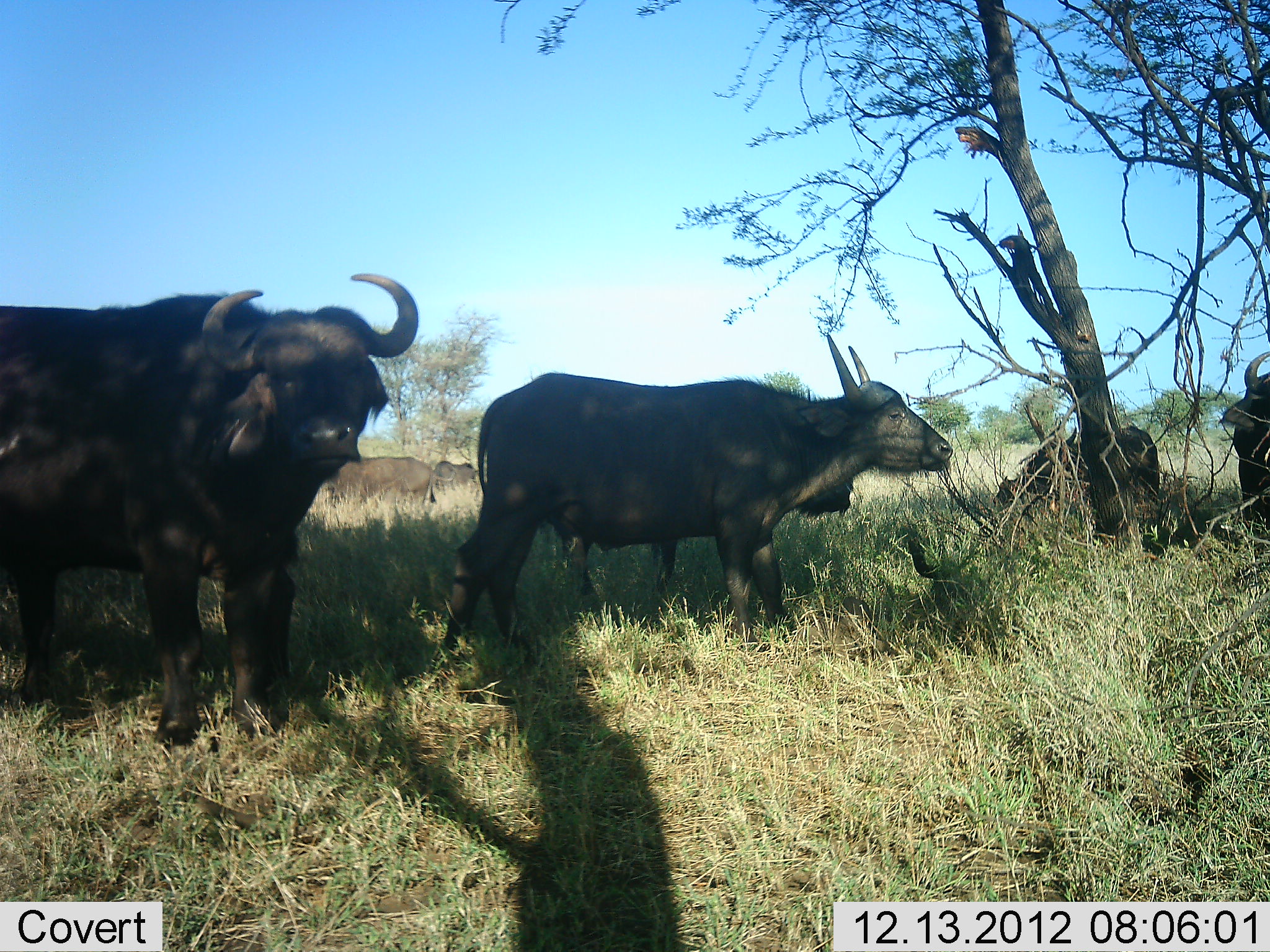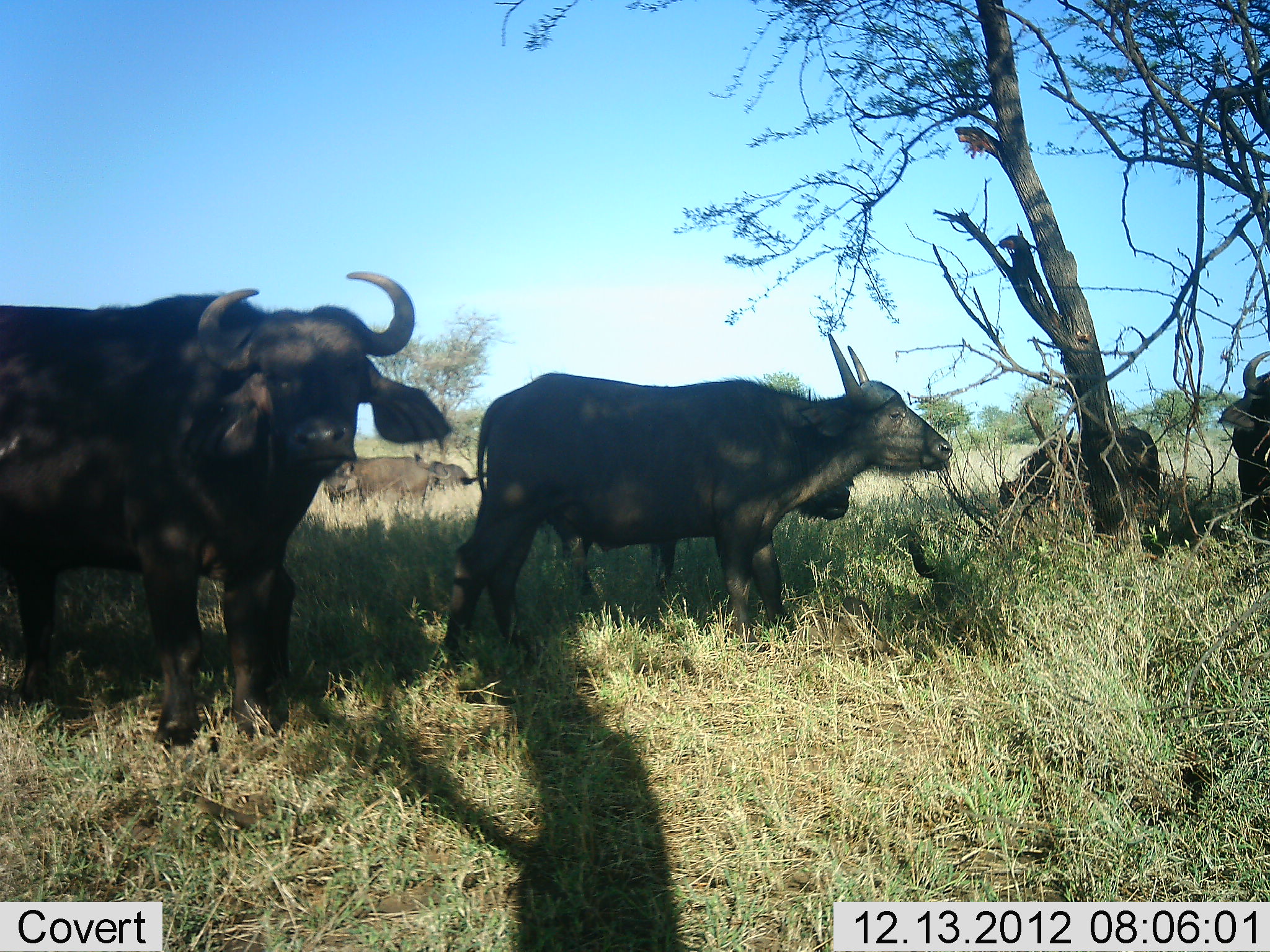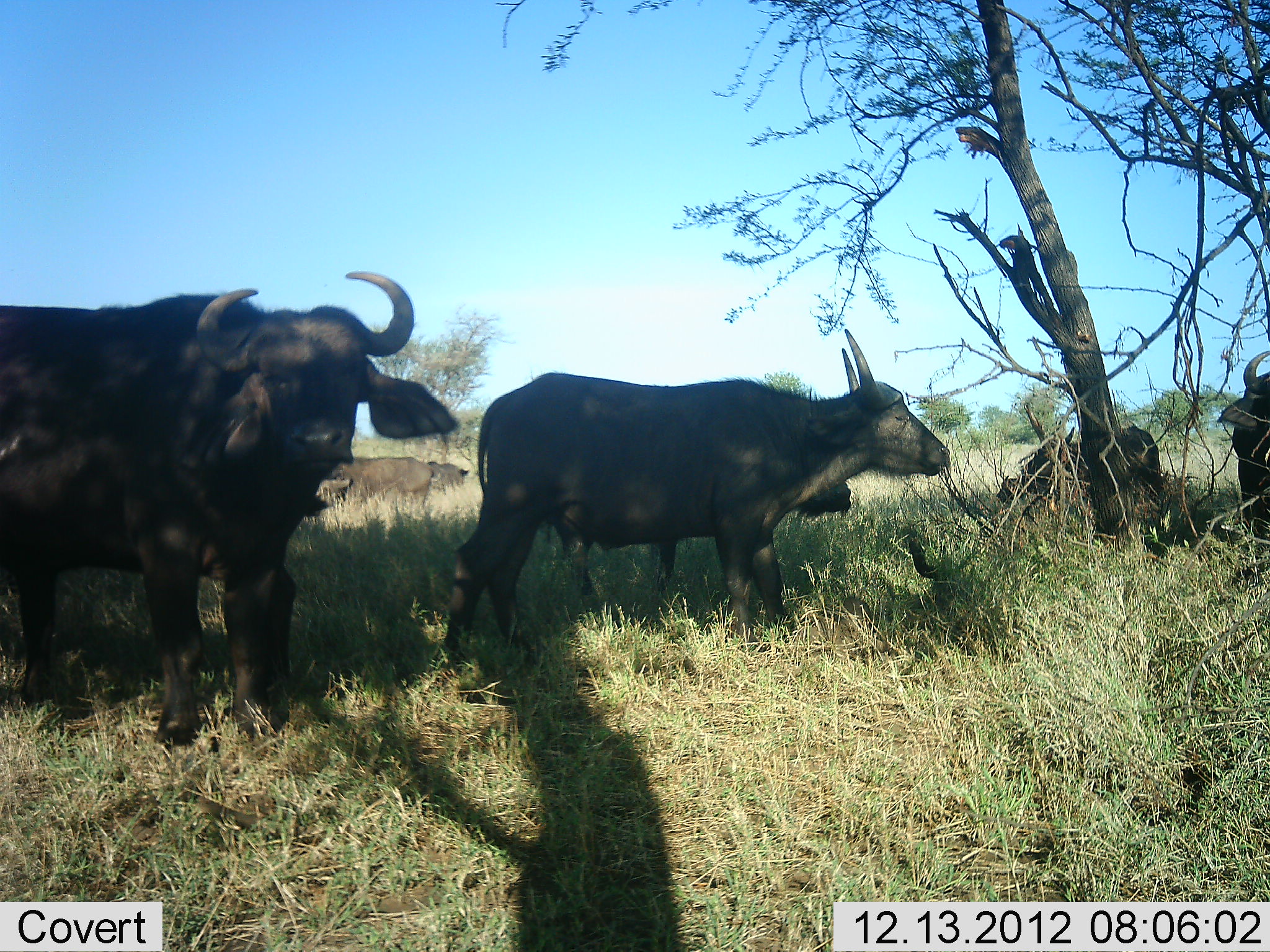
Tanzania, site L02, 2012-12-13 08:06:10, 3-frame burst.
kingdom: Animalia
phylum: Chordata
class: Mammalia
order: Artiodactyla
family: Bovidae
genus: Syncerus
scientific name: Syncerus caffer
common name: cape buffalo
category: buffalo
Buffalo (cape buffalo) (Syncerus caffer), count 5. Behavior (volunteer vote fractions): standing 89%, resting 26%, moving 6%, interacting 3%. Young present (vote fraction): 3%. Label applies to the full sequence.